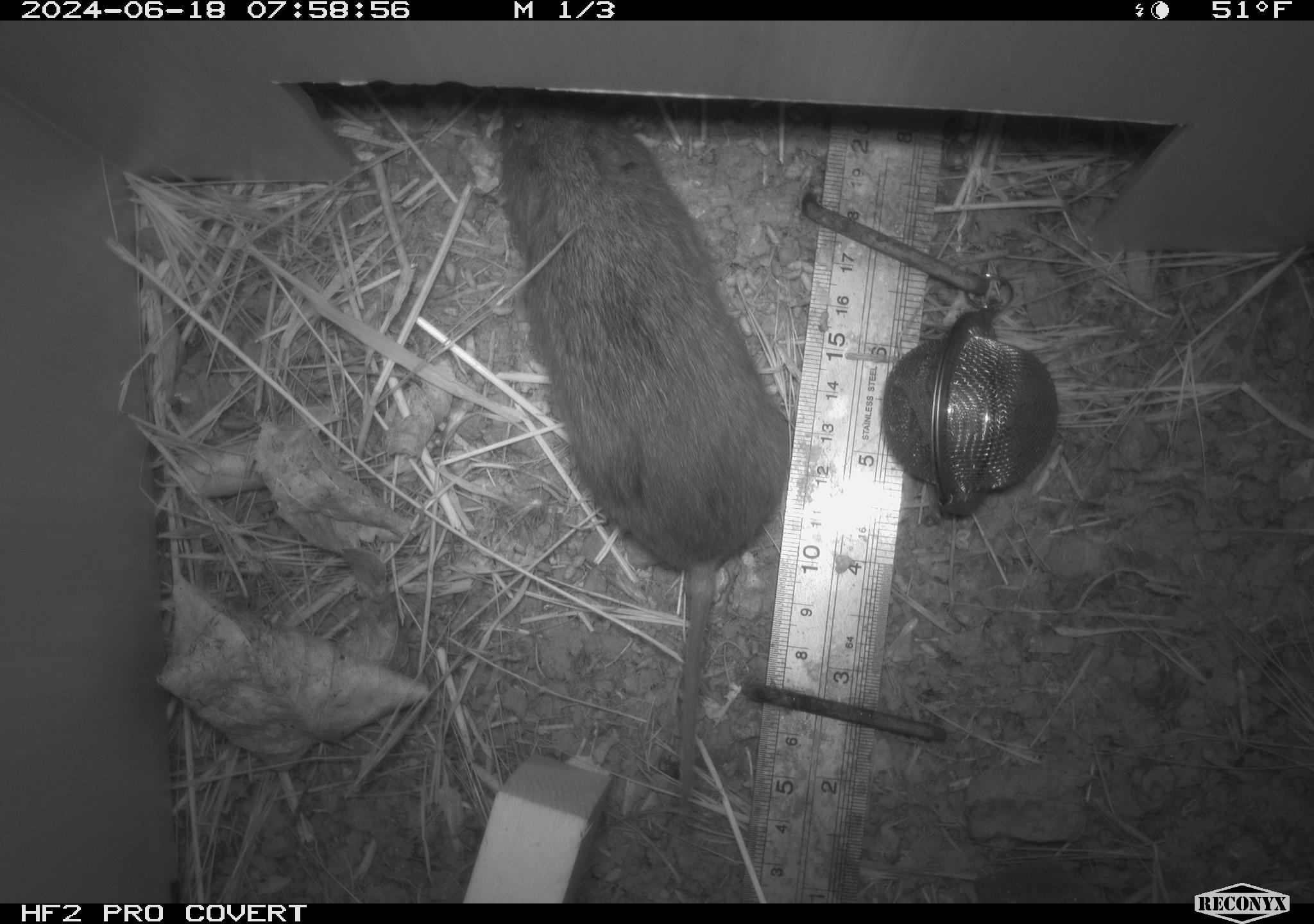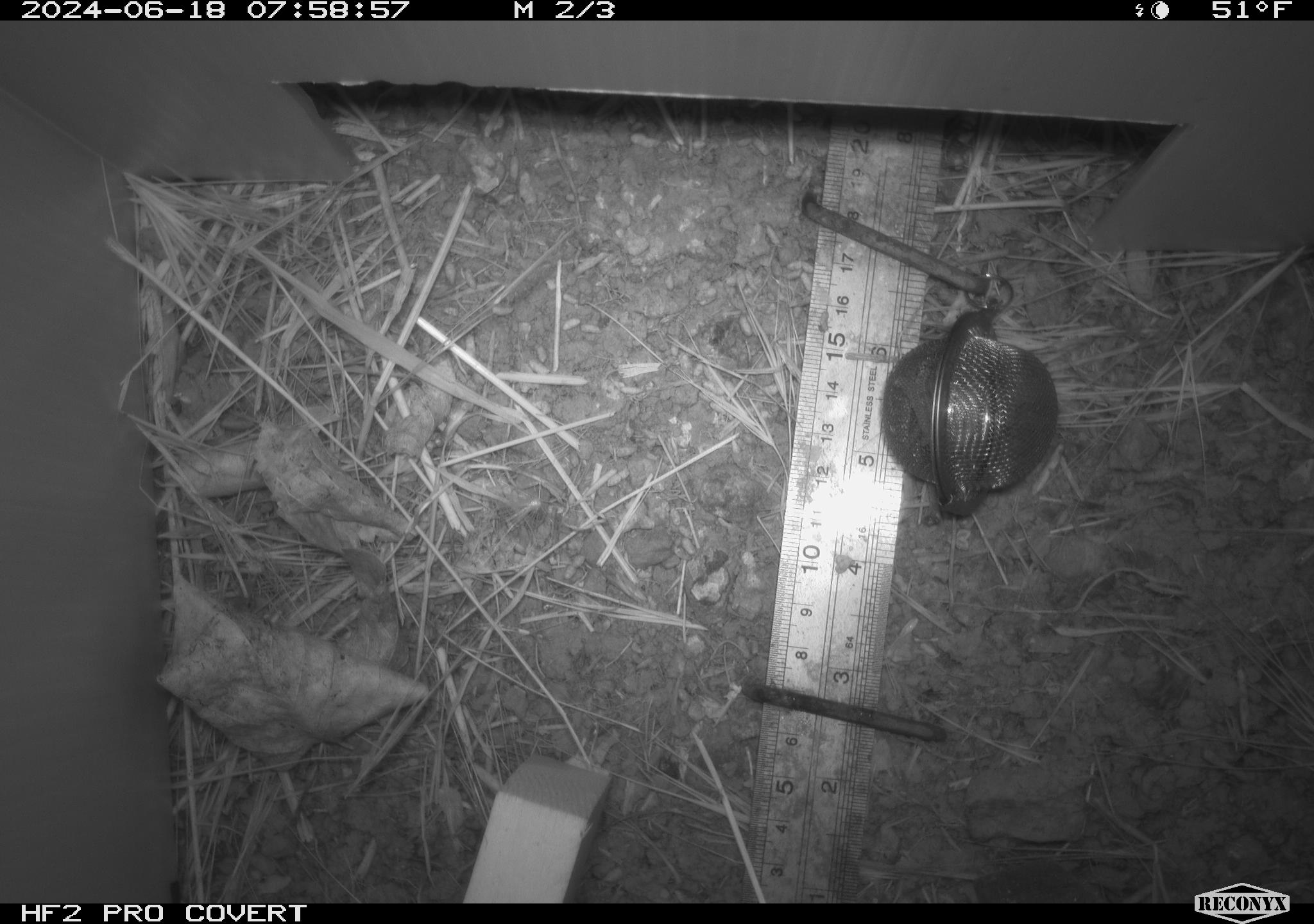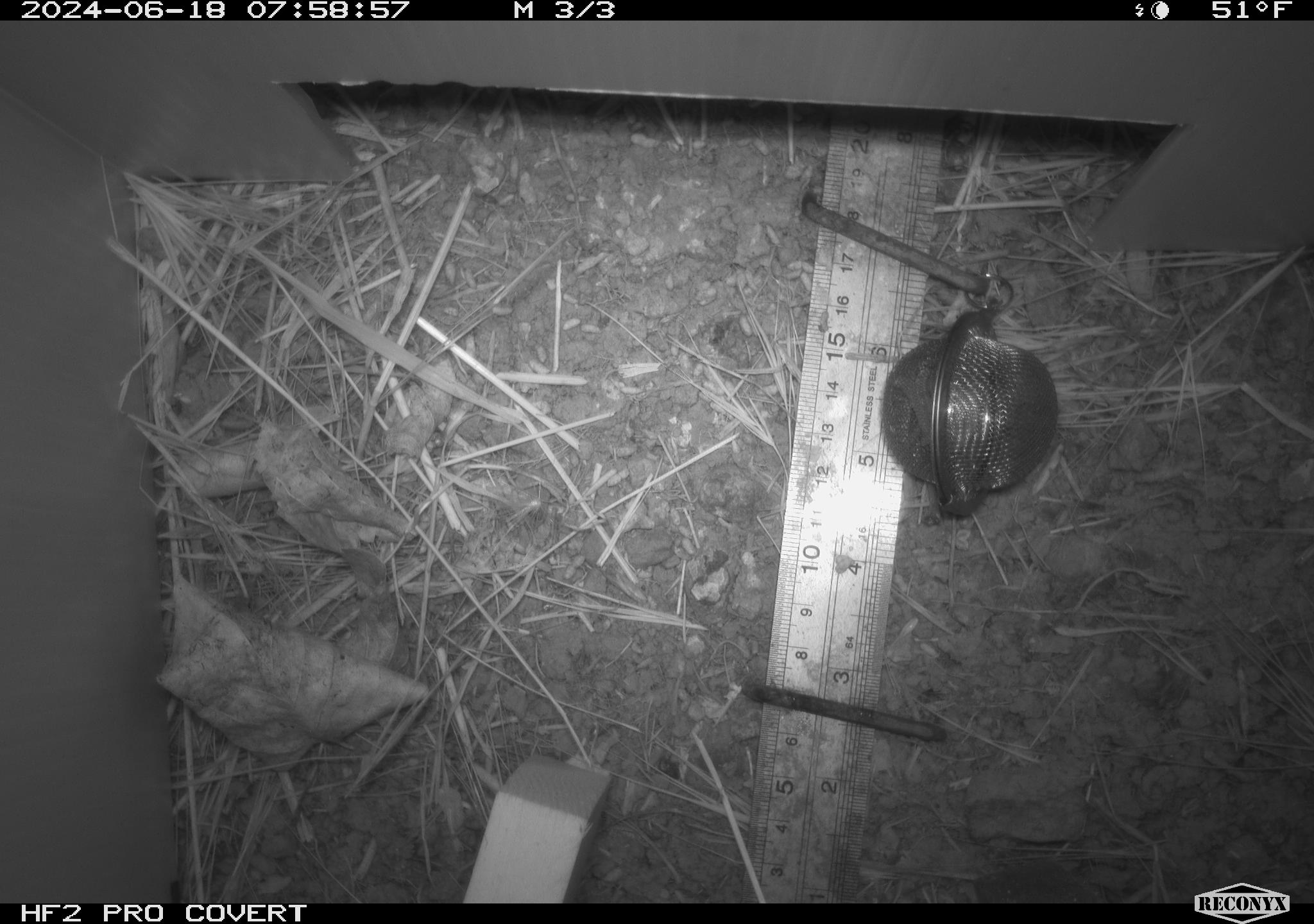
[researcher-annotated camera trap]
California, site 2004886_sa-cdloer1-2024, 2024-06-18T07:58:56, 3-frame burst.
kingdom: Animalia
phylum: Chordata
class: Mammalia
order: Rodentia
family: Cricetidae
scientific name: Arvicolinae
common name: voles, lemmings, and muskrats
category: arvicolinae subfamily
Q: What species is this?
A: Arvicolinae subfamily (voles, lemmings, and muskrats) (Arvicolinae).